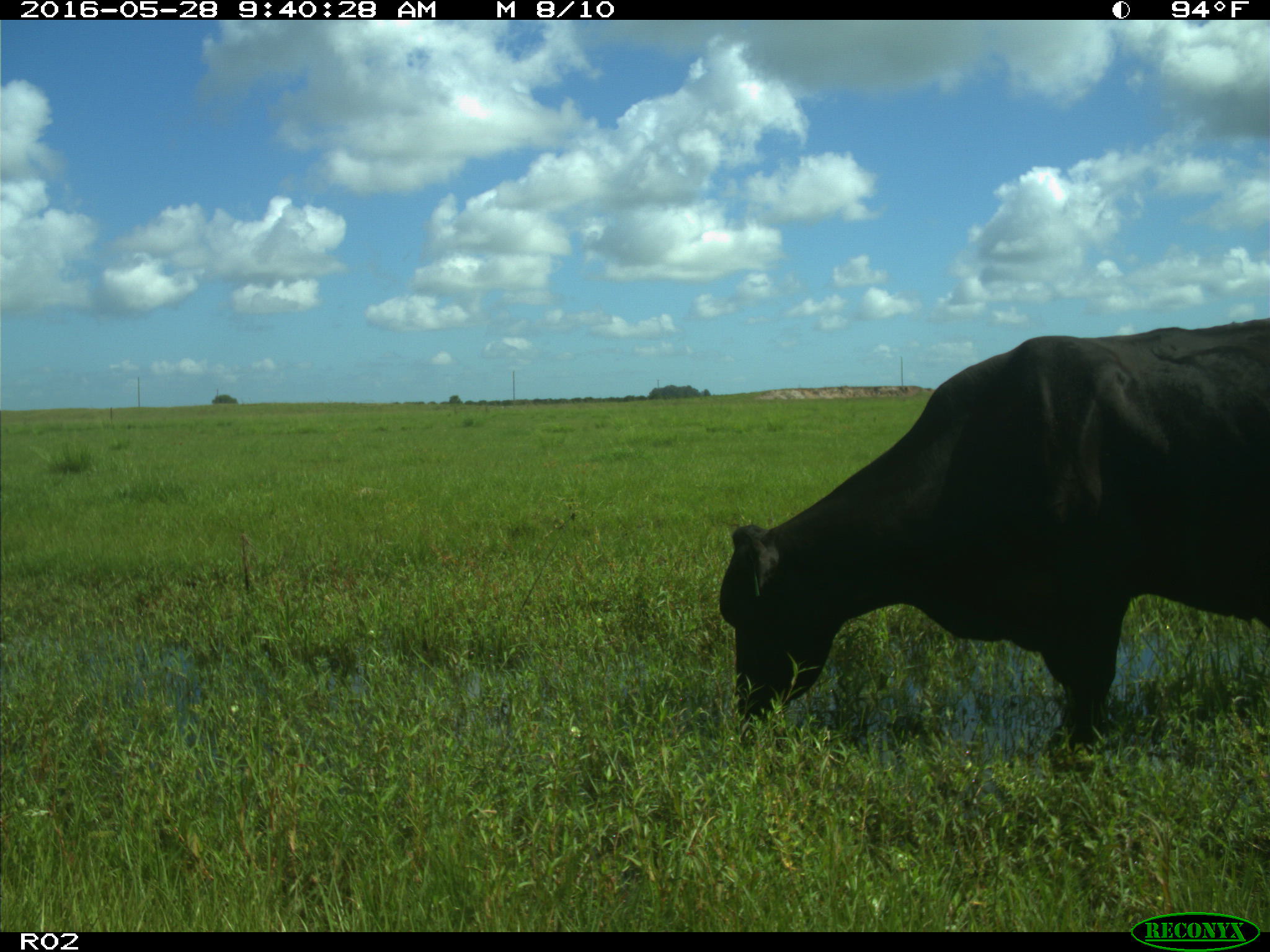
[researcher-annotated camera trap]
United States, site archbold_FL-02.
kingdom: Animalia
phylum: Chordata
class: Mammalia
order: Artiodactyla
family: Bovidae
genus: Bos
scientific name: Bos taurus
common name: domestic cow